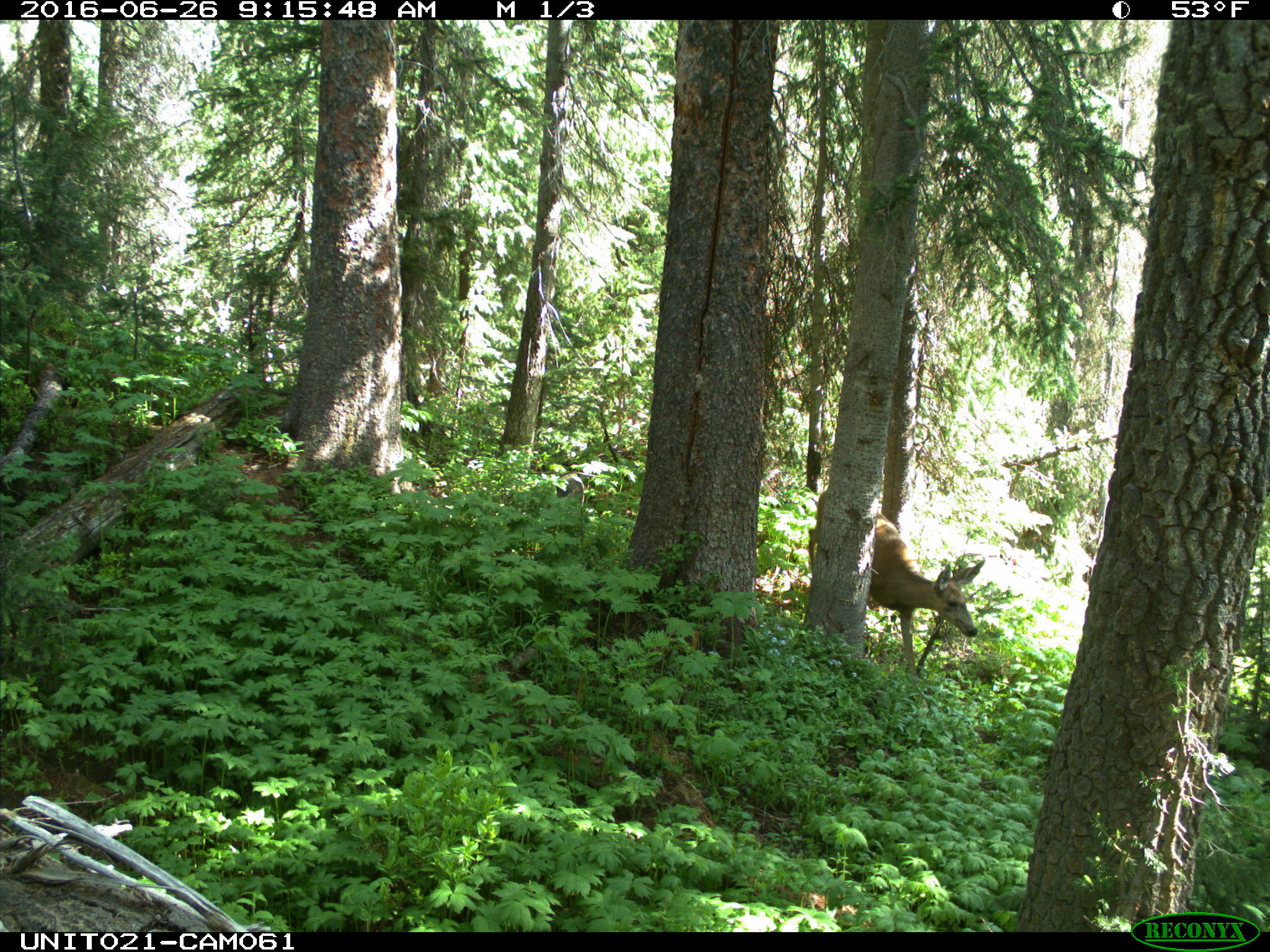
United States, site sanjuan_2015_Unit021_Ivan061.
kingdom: Animalia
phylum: Chordata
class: Mammalia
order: Artiodactyla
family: Cervidae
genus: Odocoileus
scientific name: Odocoileus hemionus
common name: mule deer